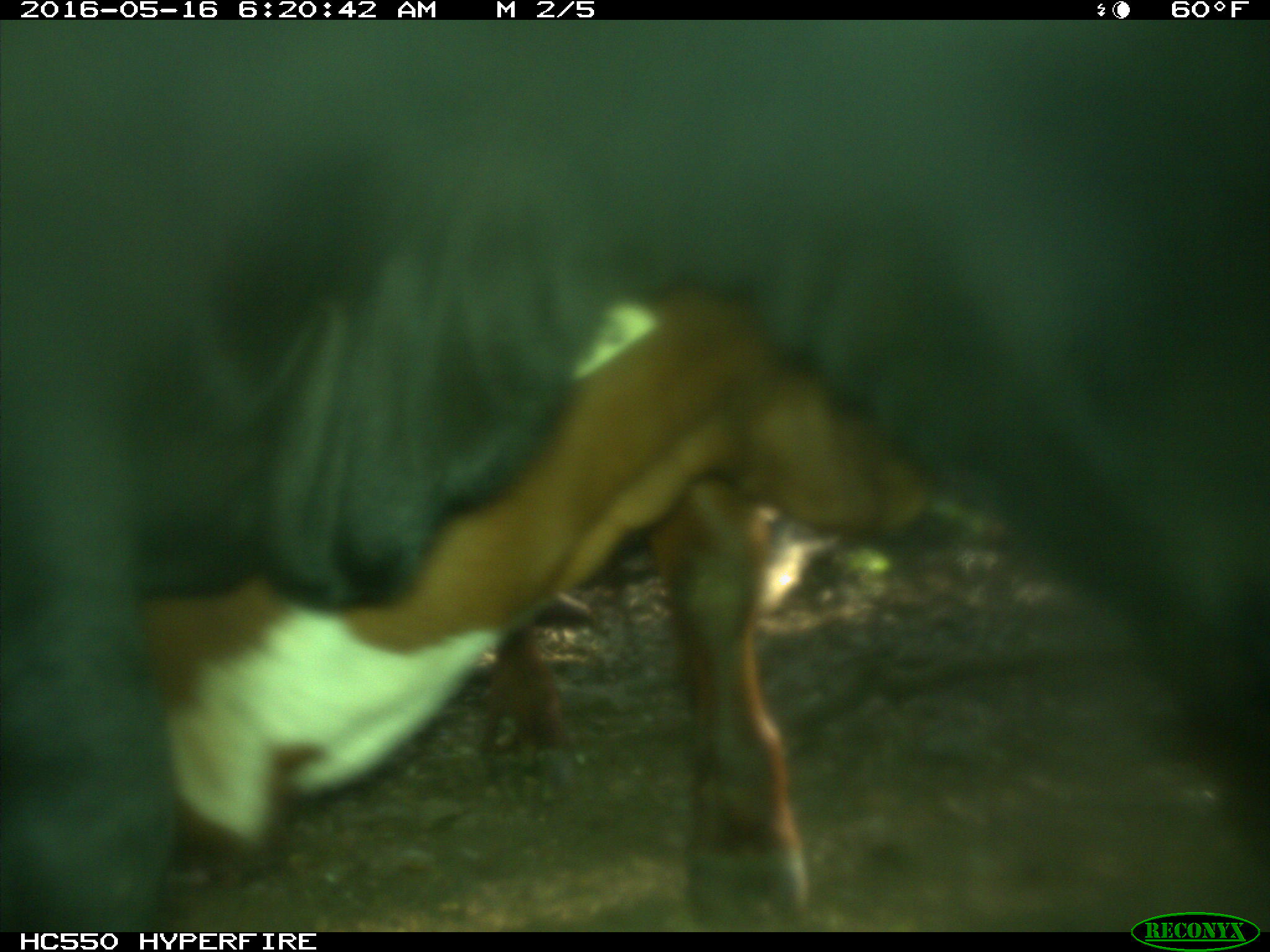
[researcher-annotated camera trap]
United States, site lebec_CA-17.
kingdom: Animalia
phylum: Chordata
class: Mammalia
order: Artiodactyla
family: Bovidae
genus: Bos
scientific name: Bos taurus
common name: domestic cow